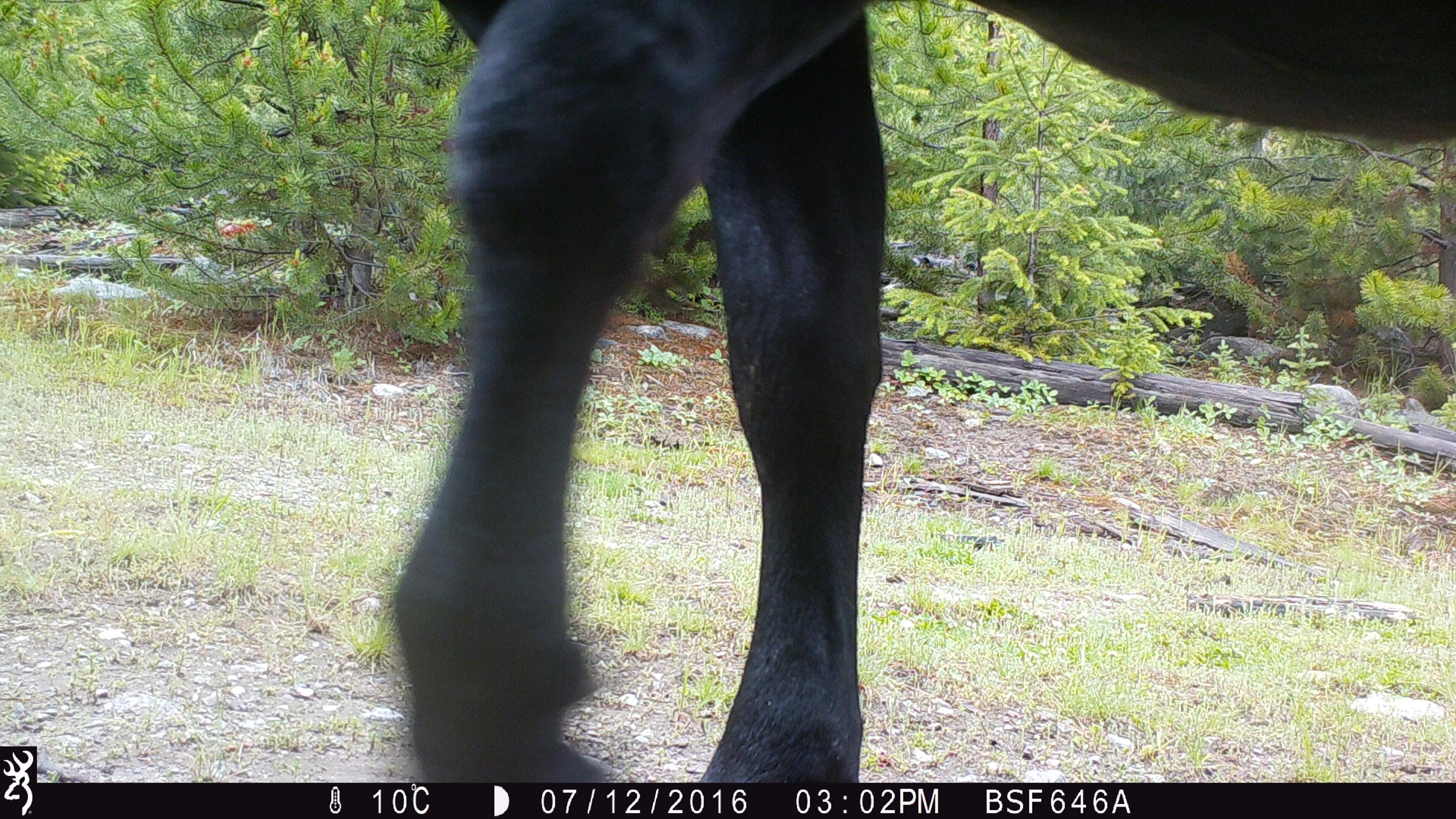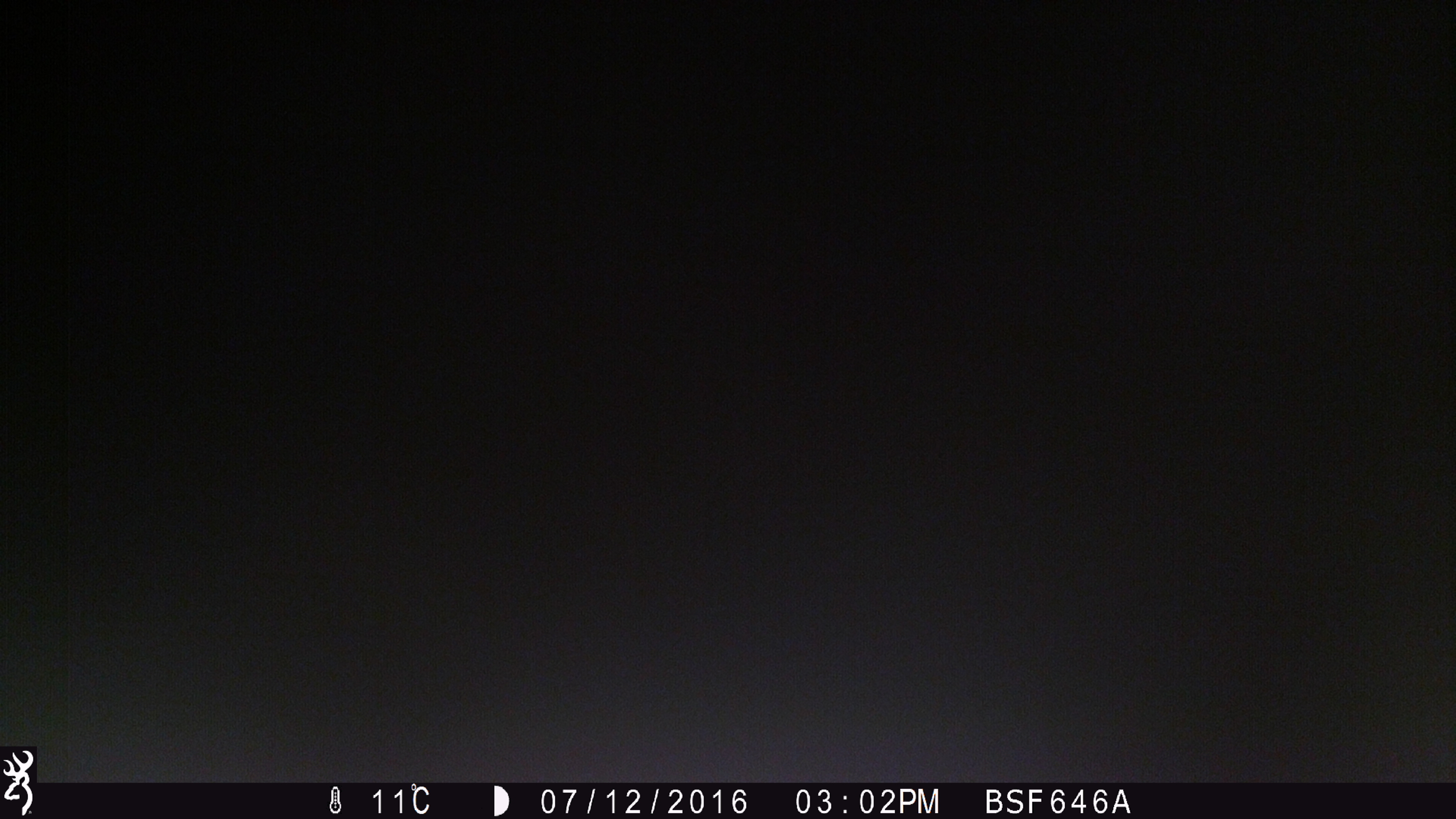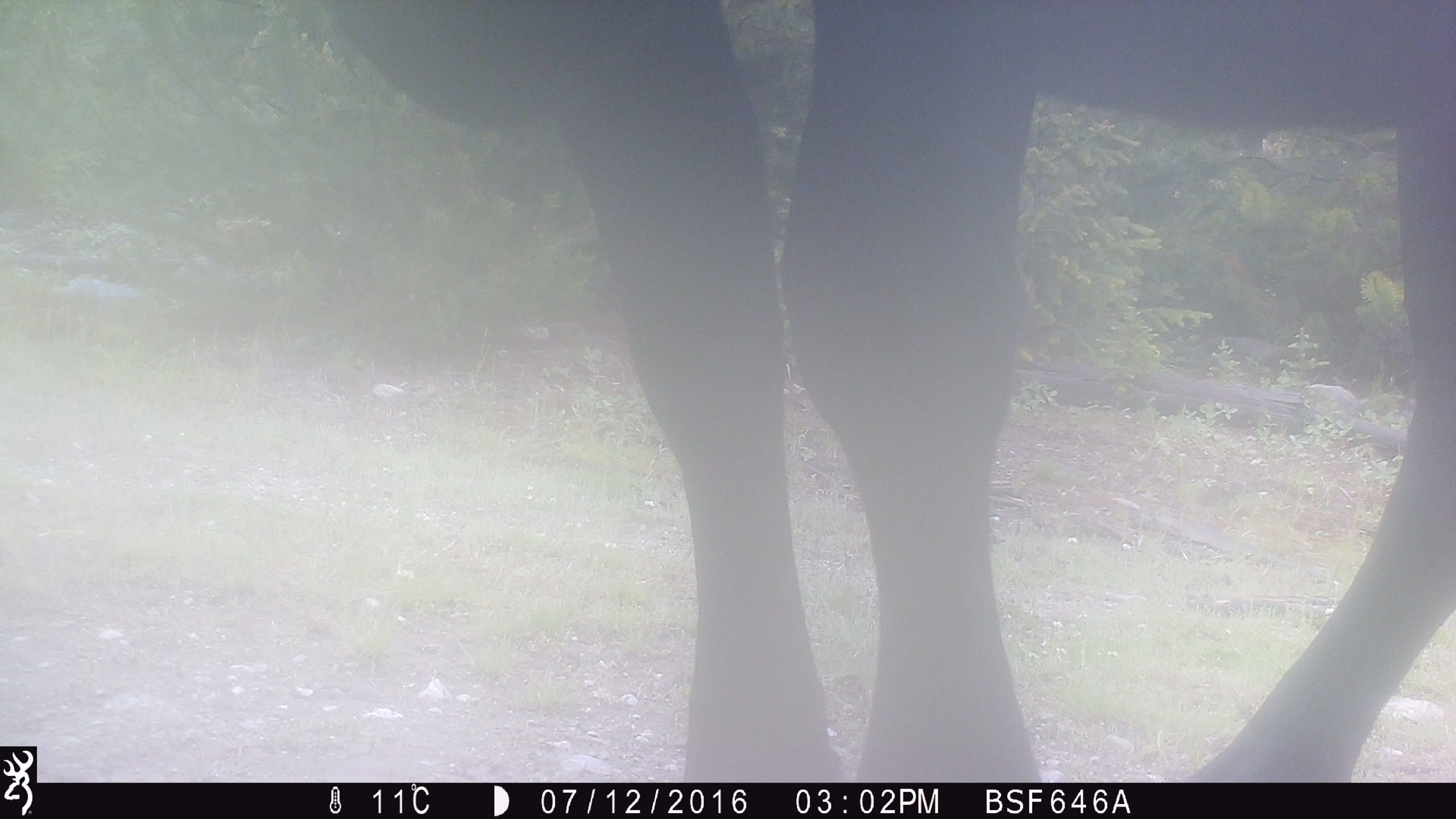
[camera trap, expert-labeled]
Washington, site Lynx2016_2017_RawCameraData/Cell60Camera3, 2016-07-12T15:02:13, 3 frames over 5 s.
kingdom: Animalia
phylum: Chordata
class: Mammalia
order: Artiodactyla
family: Bovidae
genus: Bos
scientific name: Bos taurus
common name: domestic cattle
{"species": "domestic cattle (Bos taurus)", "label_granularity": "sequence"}